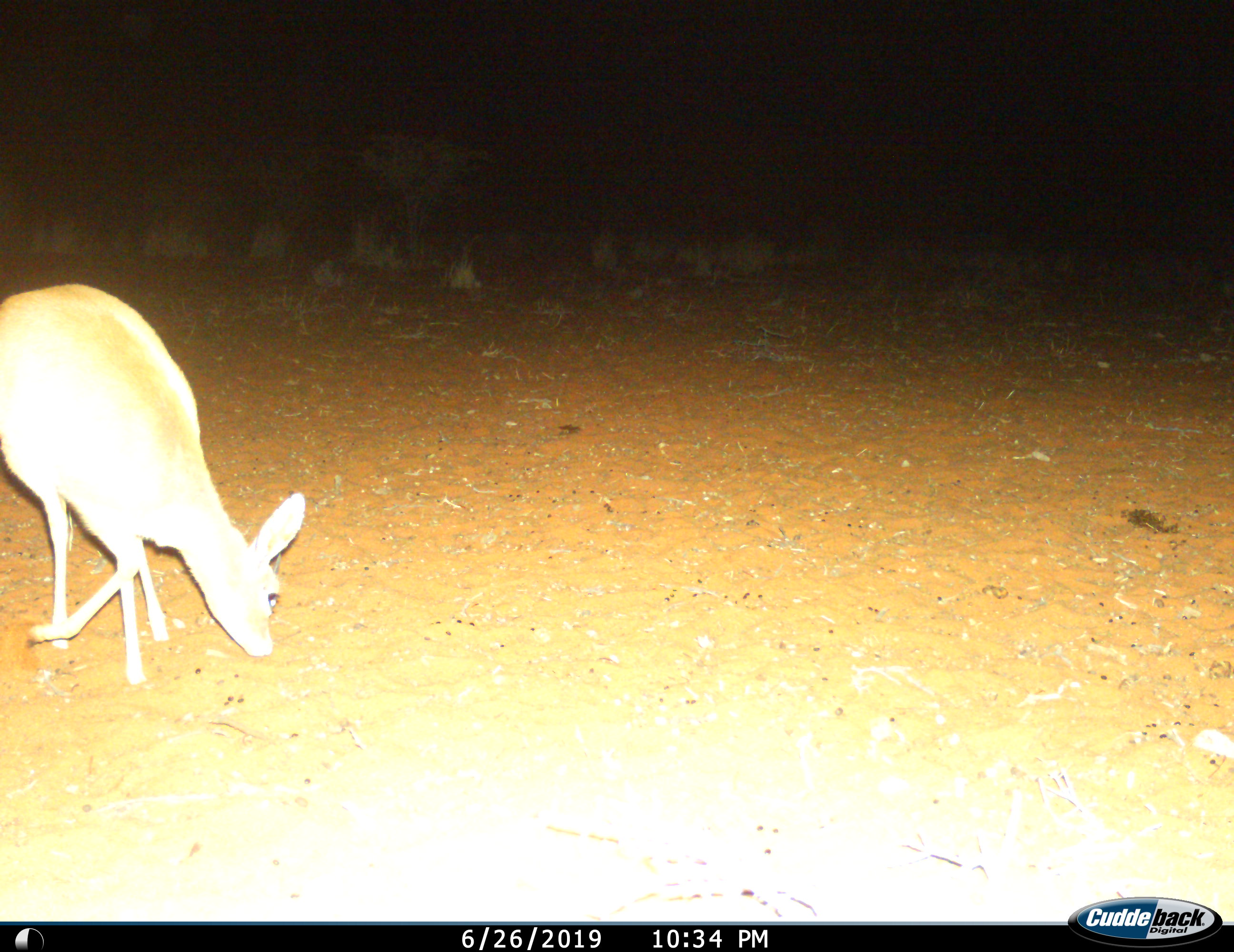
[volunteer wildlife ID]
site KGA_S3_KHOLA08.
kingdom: Animalia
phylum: Chordata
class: Mammalia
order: Artiodactyla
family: Bovidae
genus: Raphicerus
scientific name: Raphicerus campestris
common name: steenbok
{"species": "steenbok (Raphicerus campestris)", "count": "1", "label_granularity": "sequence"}